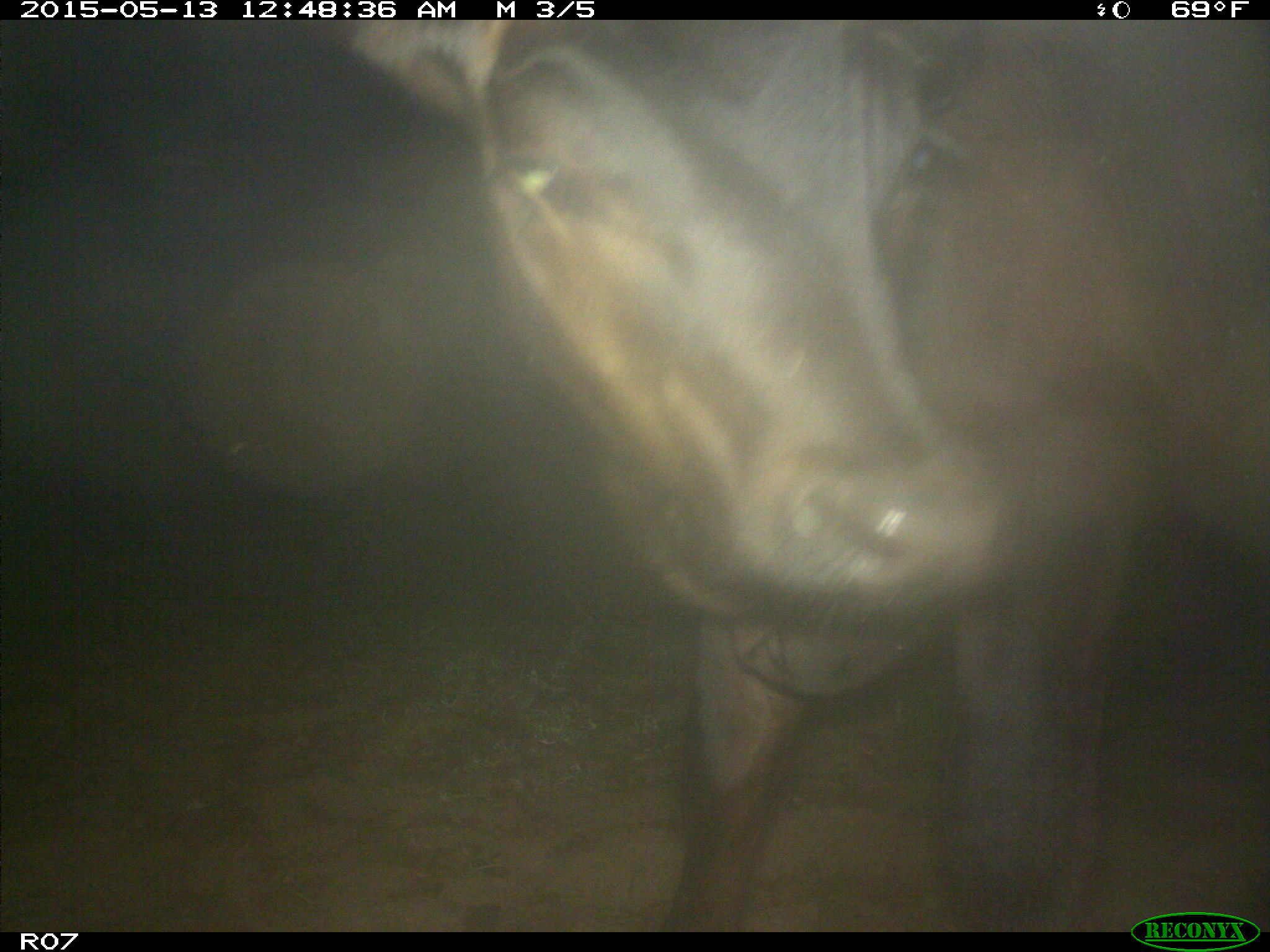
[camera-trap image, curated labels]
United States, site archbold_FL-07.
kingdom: Animalia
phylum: Chordata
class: Mammalia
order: Artiodactyla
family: Bovidae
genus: Bos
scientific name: Bos taurus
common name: domestic cow